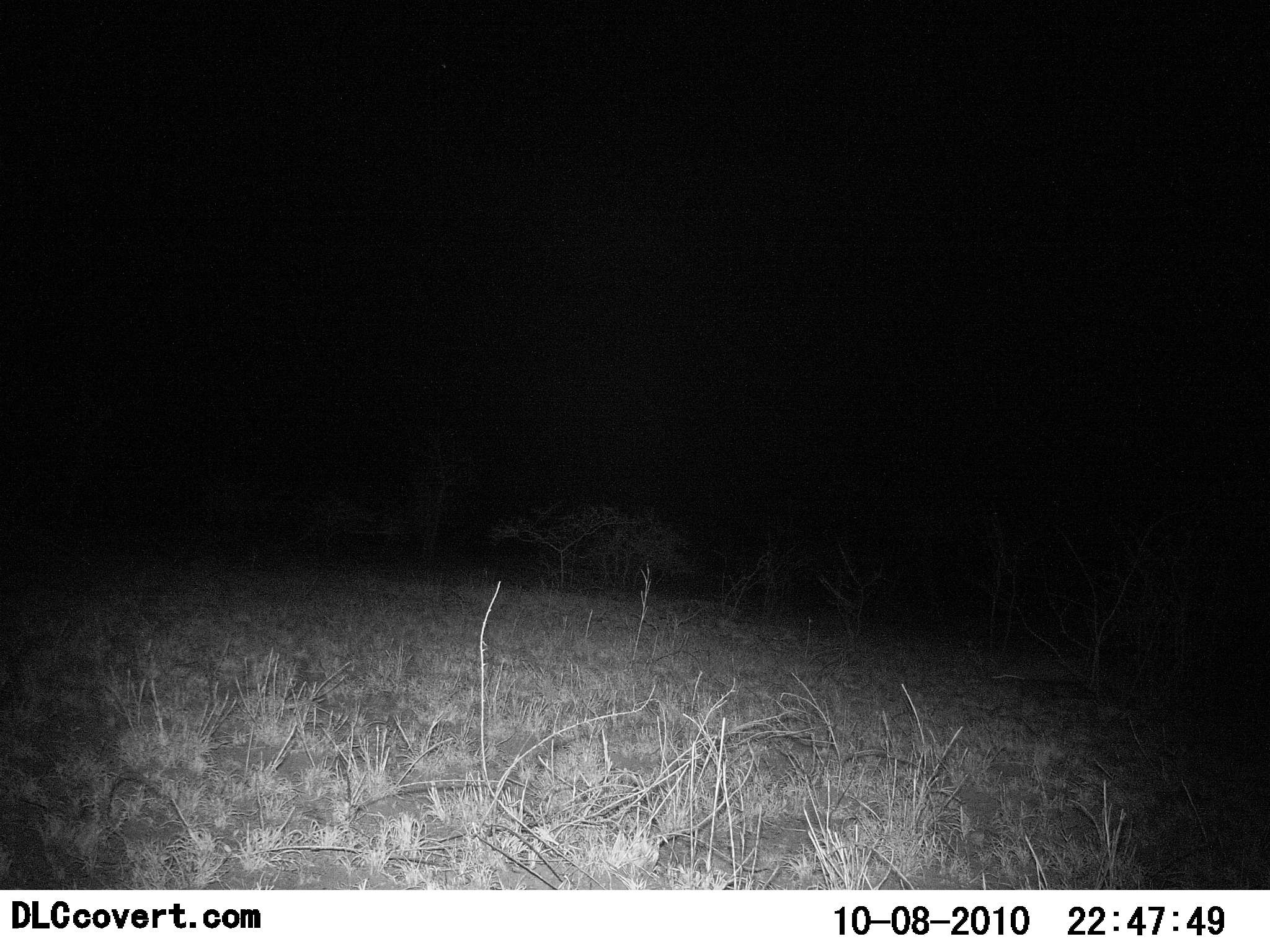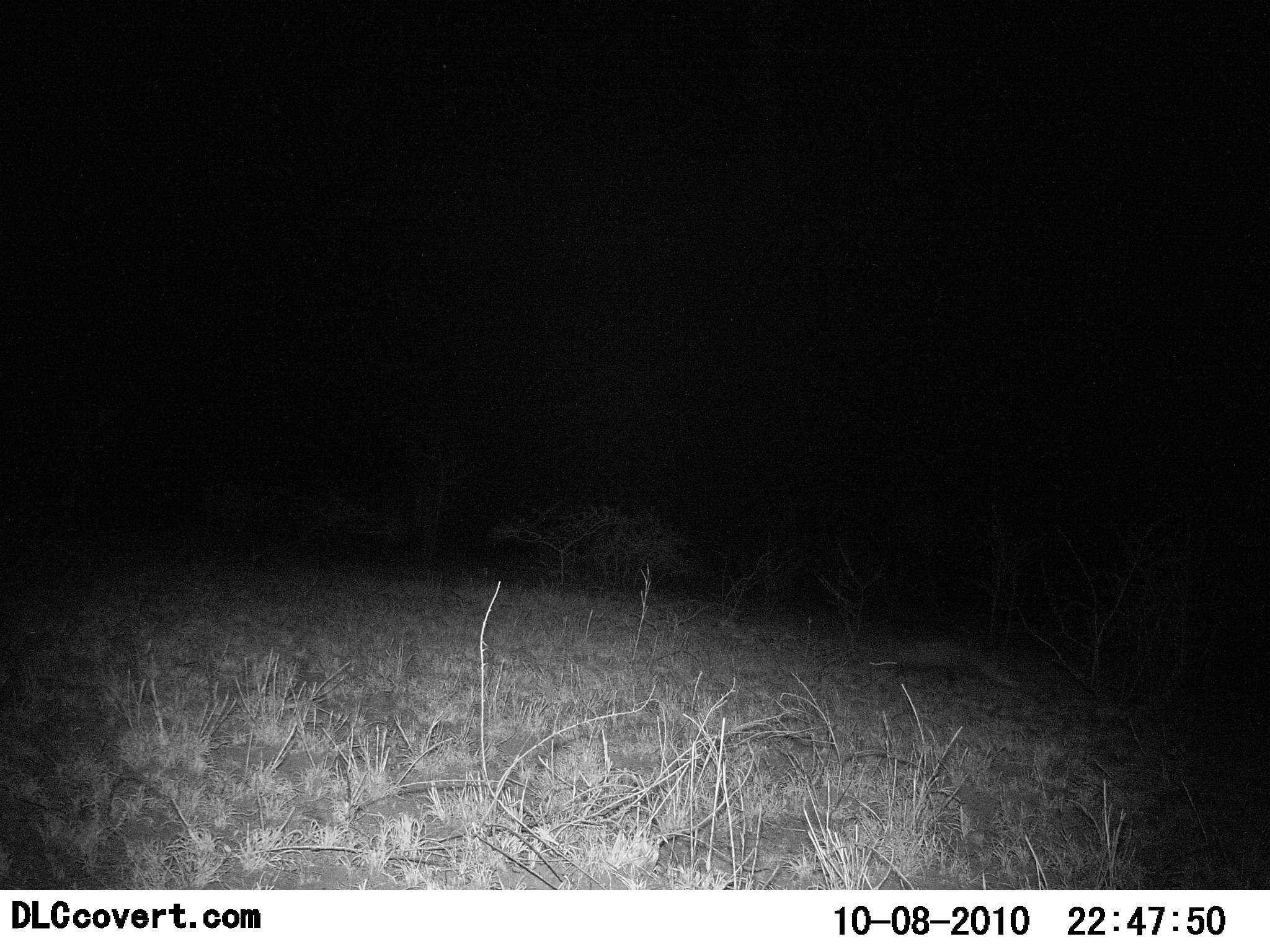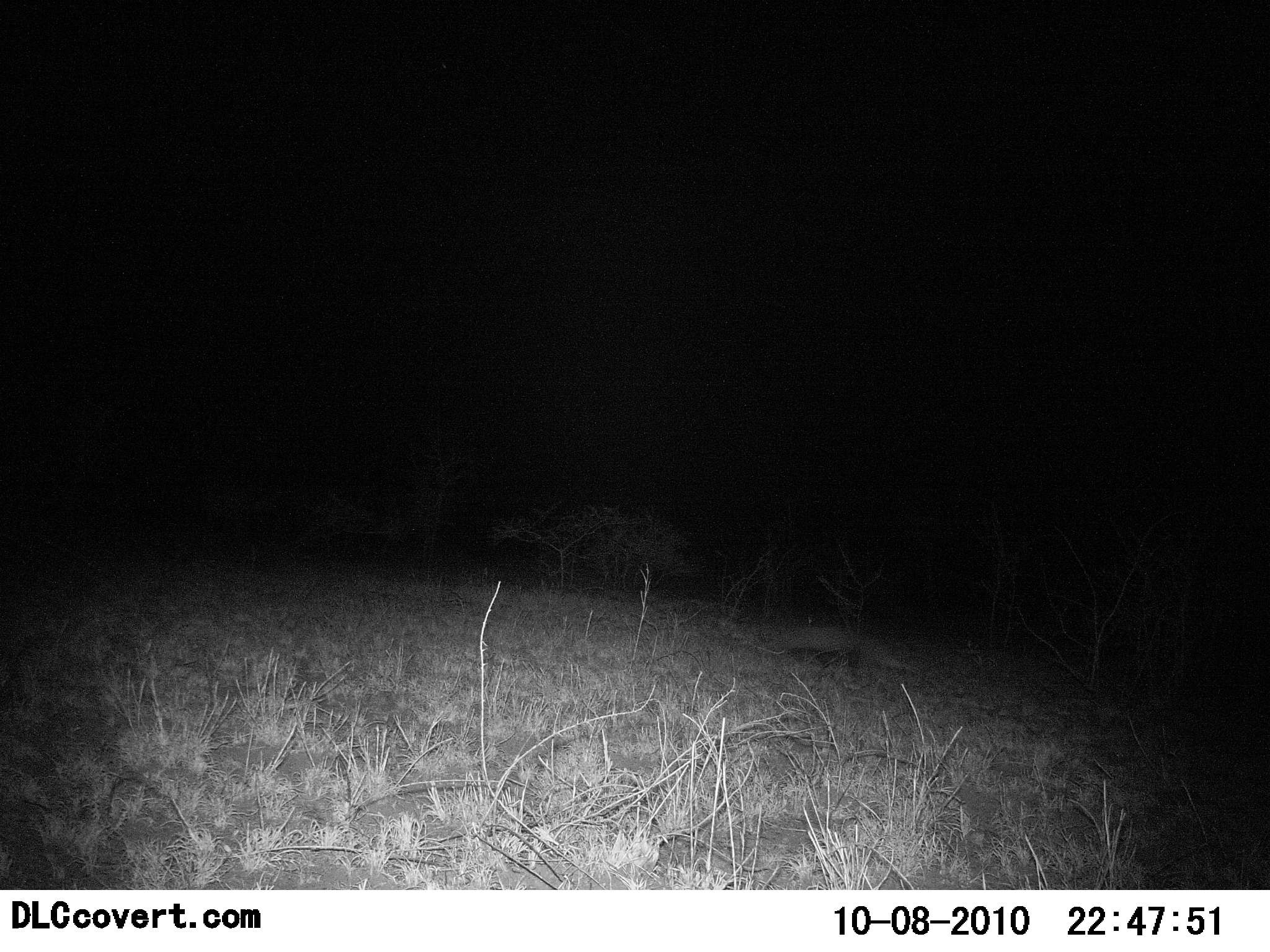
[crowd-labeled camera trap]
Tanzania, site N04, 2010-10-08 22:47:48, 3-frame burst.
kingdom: Animalia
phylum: Chordata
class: Mammalia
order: Carnivora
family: Mustelidae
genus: Mellivora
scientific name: Mellivora capensis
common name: honey badger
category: honeybadger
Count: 1.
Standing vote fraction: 0%.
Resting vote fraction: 0%.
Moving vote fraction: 100%.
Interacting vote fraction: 0%.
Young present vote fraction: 0%.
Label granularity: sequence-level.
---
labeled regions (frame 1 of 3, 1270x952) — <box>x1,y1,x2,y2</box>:
animal: <box>990,658,1104,708</box>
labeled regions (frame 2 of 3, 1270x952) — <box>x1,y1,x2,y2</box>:
animal: <box>866,641,1023,699</box>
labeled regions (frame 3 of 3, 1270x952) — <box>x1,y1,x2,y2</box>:
animal: <box>768,626,912,683</box>